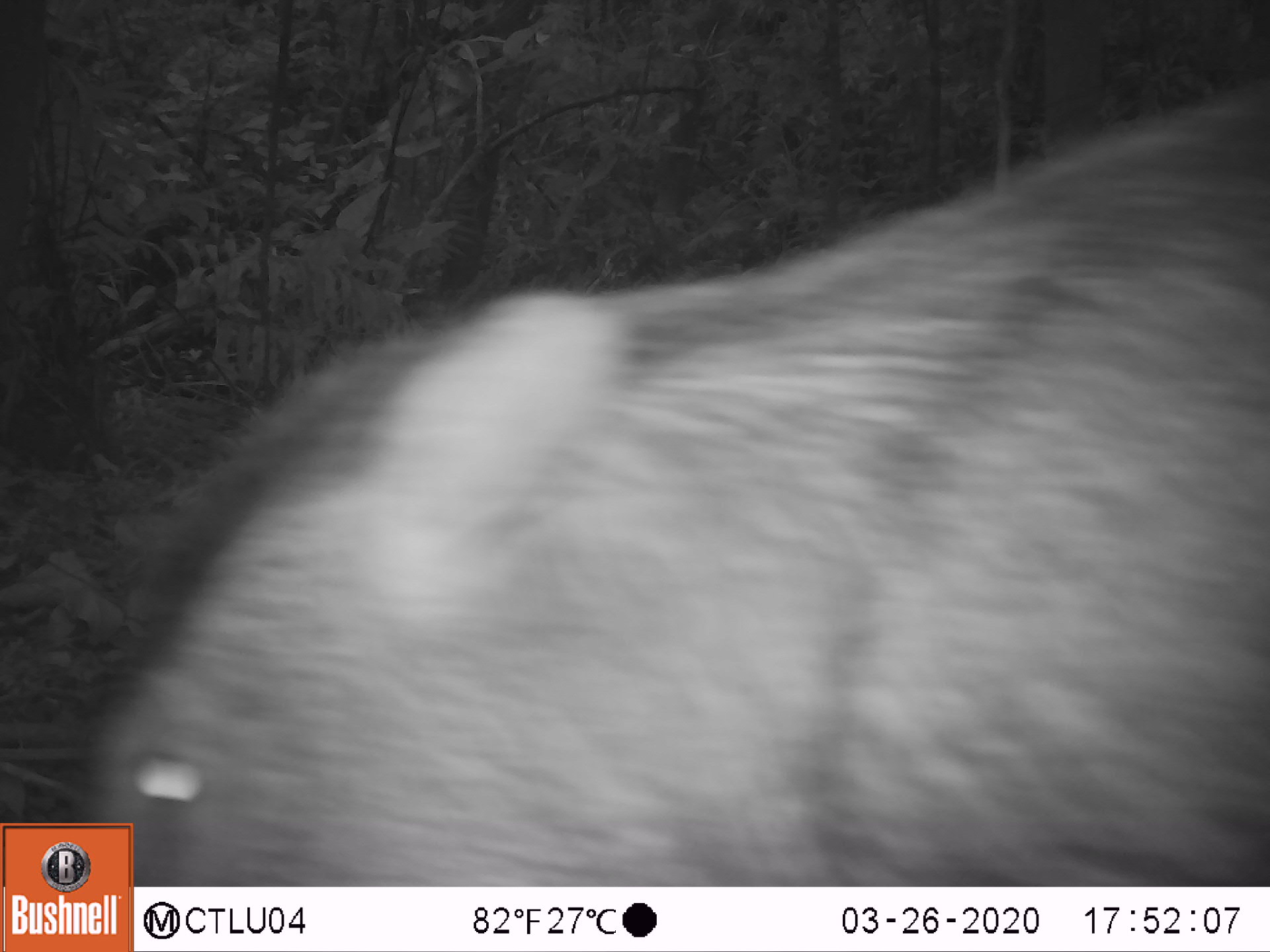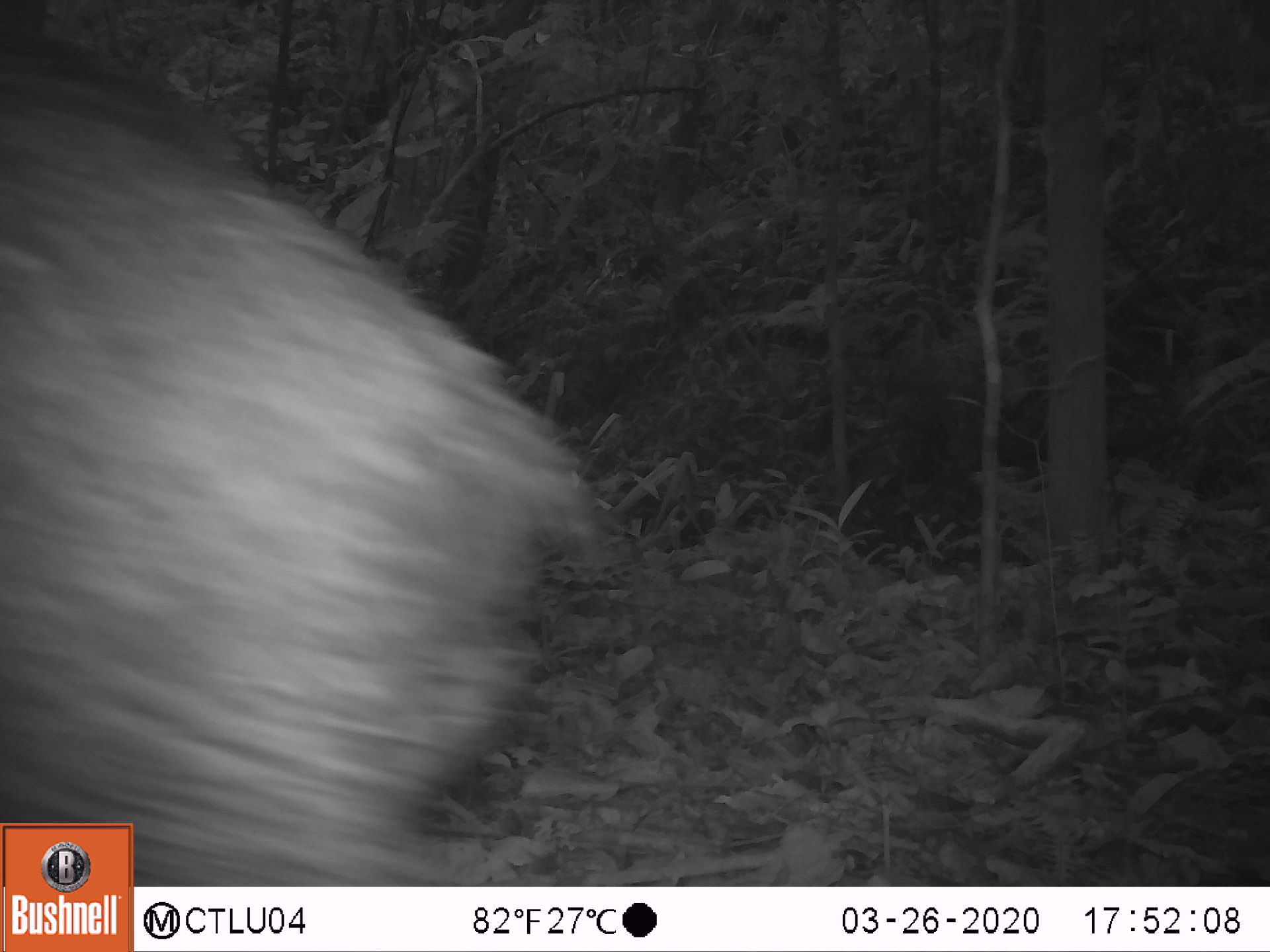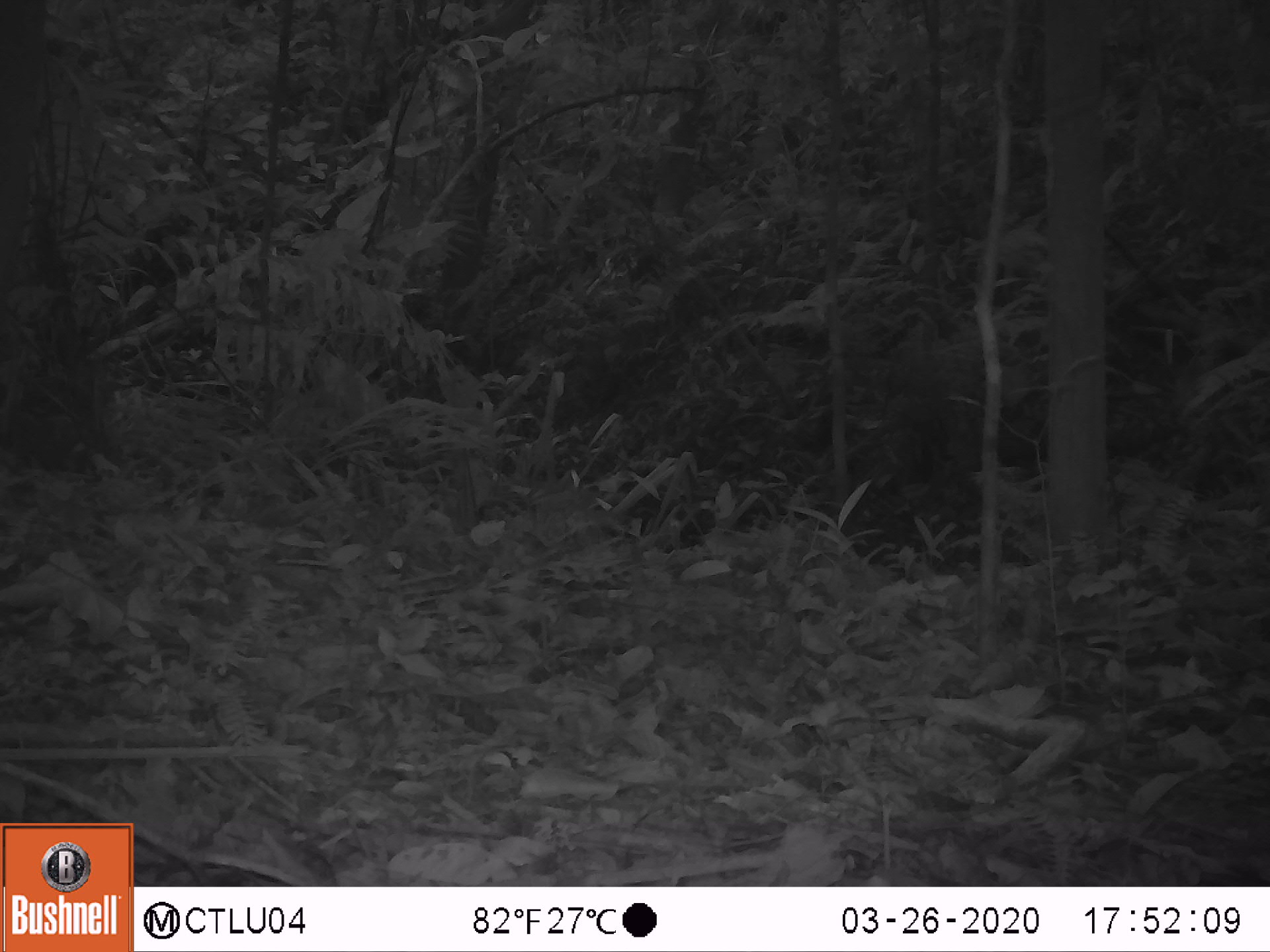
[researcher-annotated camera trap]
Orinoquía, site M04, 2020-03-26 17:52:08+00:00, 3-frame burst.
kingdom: Animalia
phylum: Chordata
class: Mammalia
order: Artiodactyla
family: Tayassuidae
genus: Pecari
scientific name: Pecari tajacu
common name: collared peccary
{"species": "collared peccary (Pecari tajacu)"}